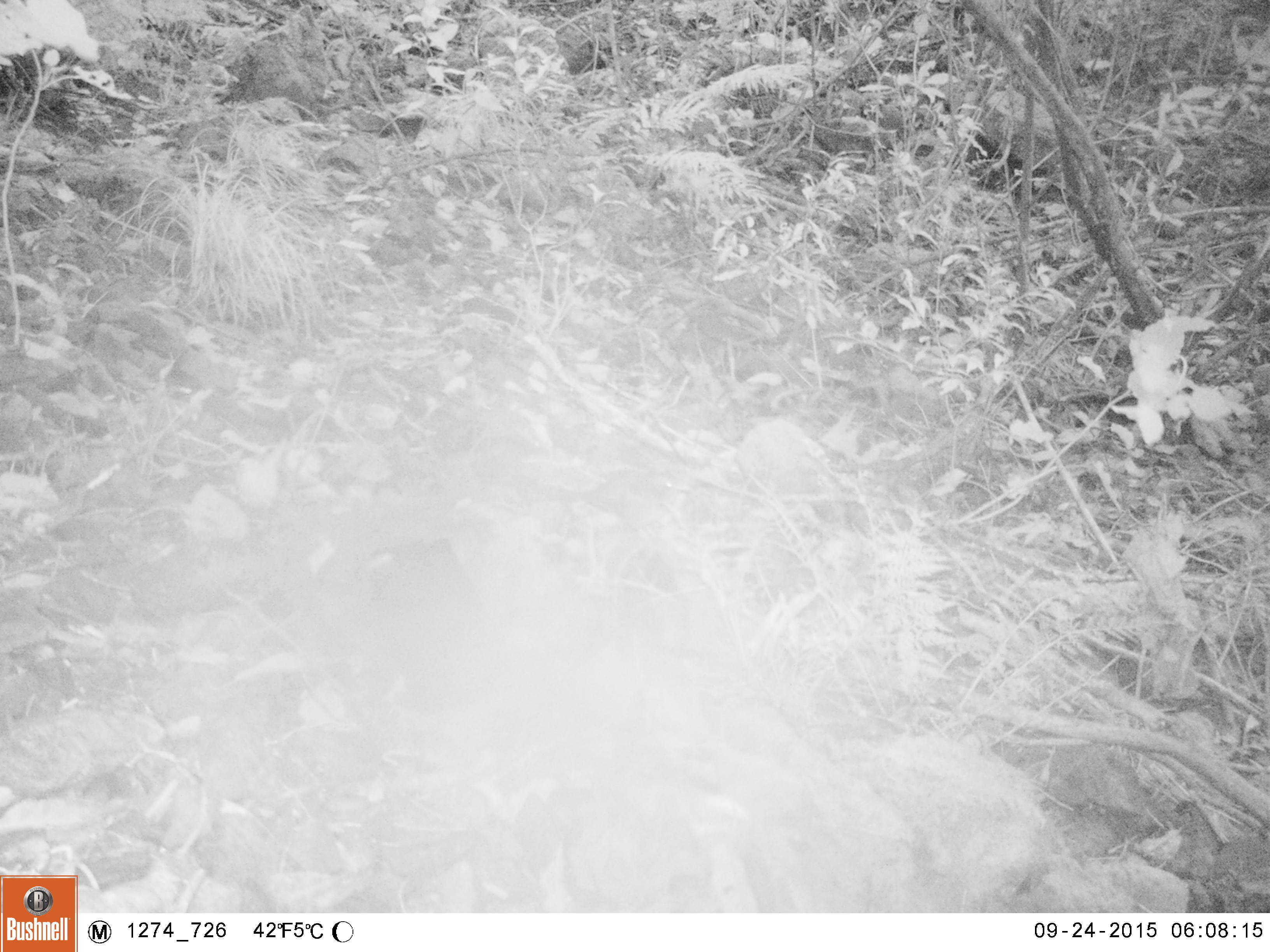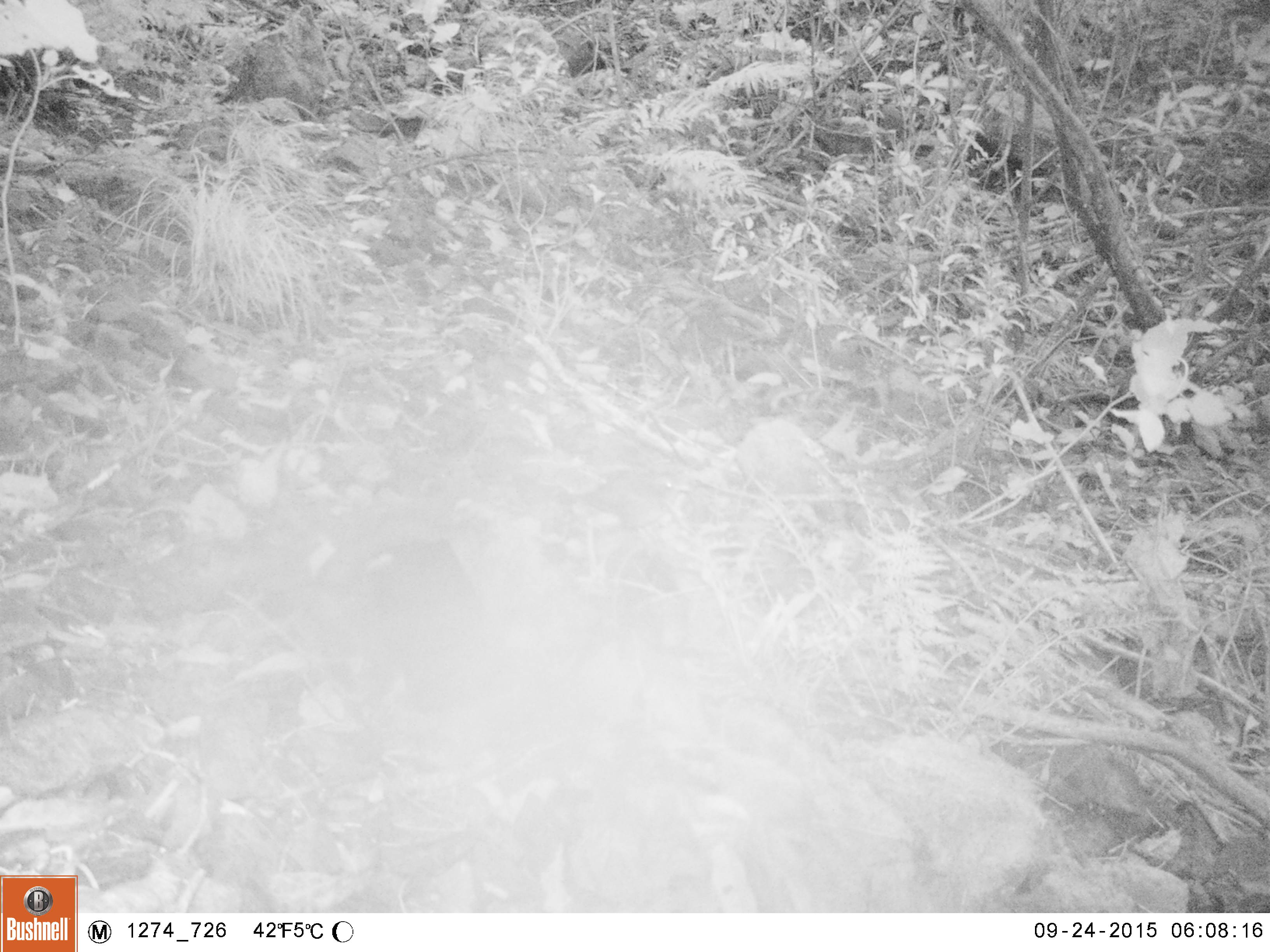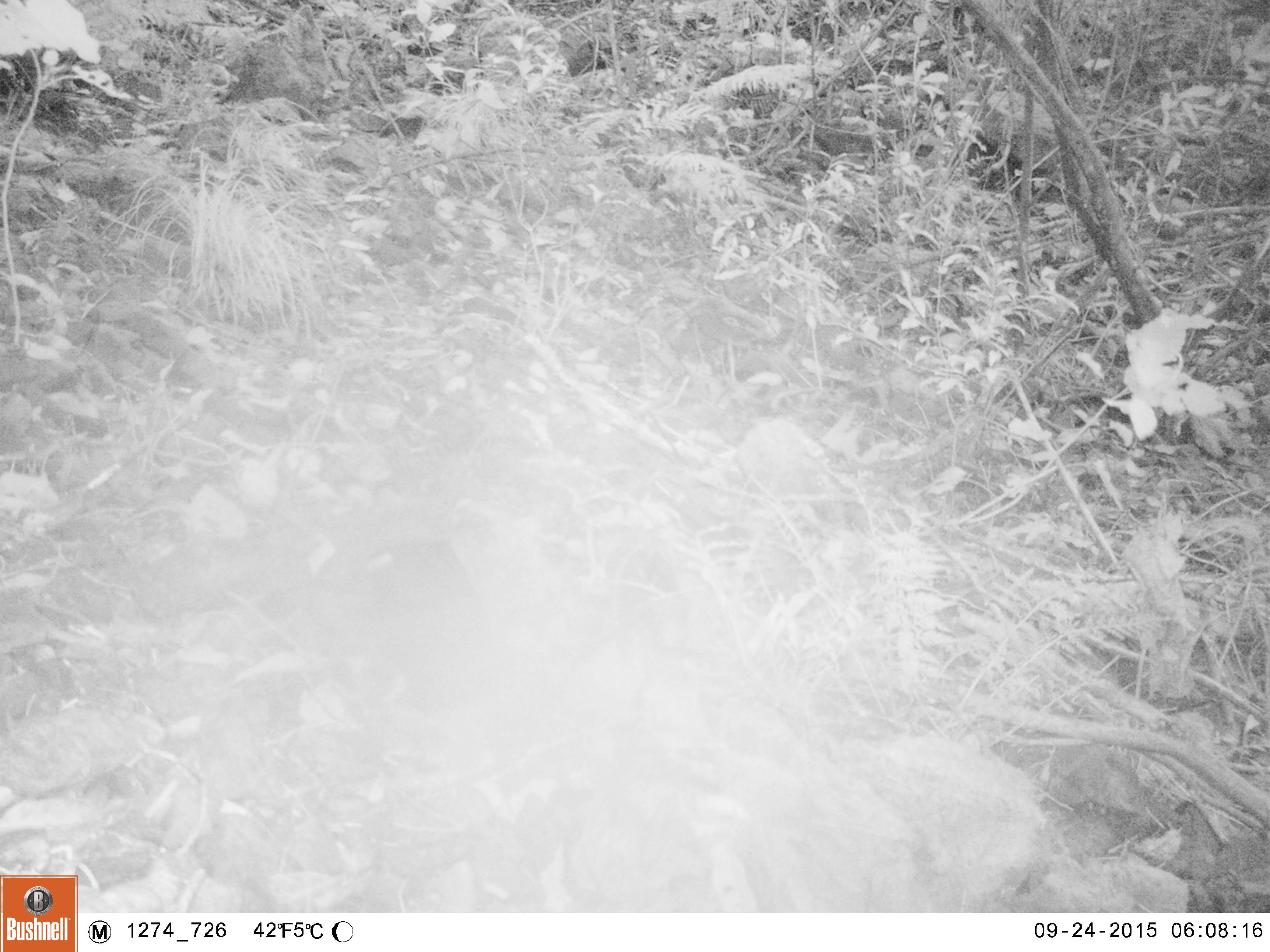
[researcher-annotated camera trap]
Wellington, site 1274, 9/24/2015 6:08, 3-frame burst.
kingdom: Animalia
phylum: Chordata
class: Aves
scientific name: Aves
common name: bird